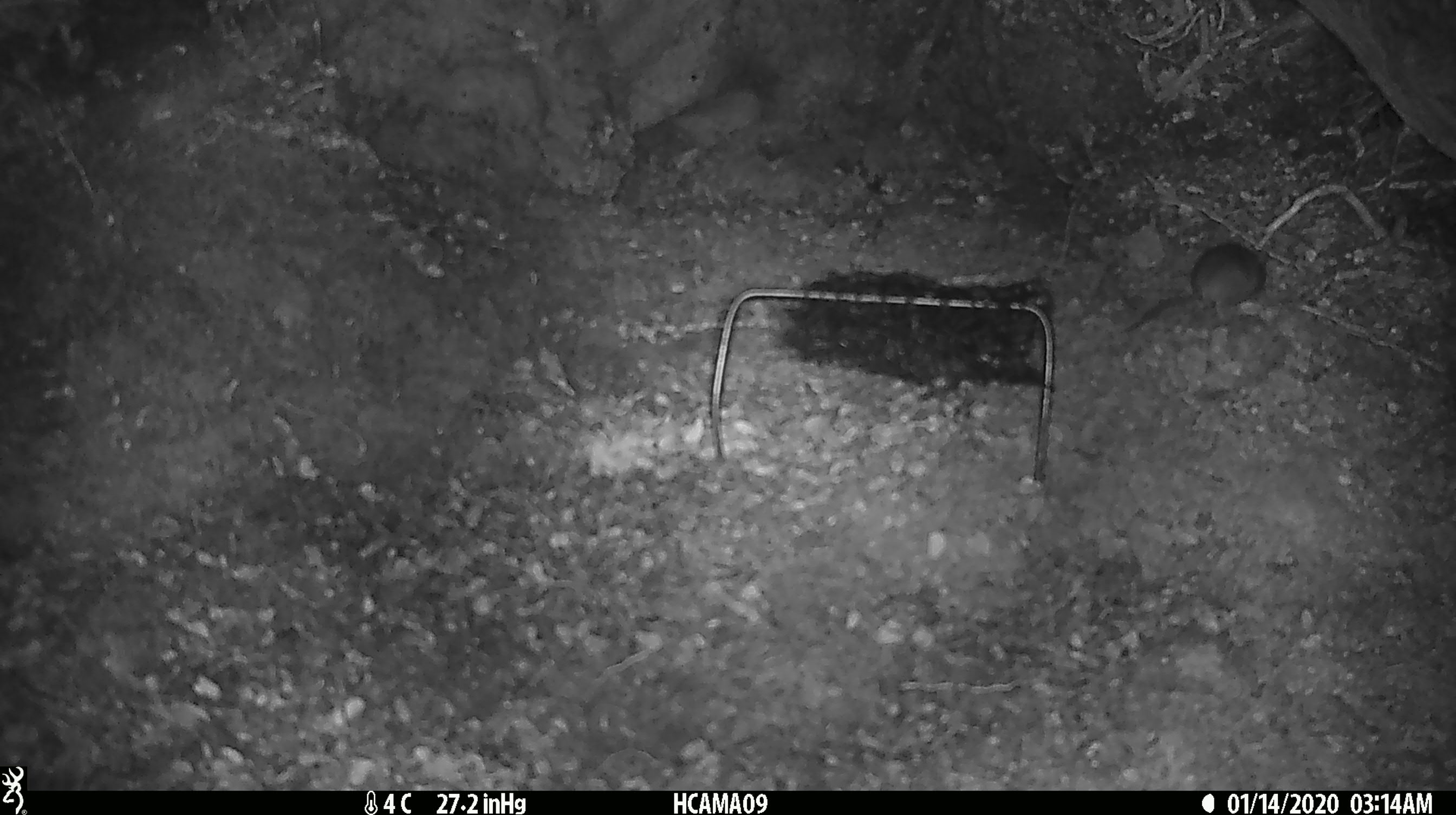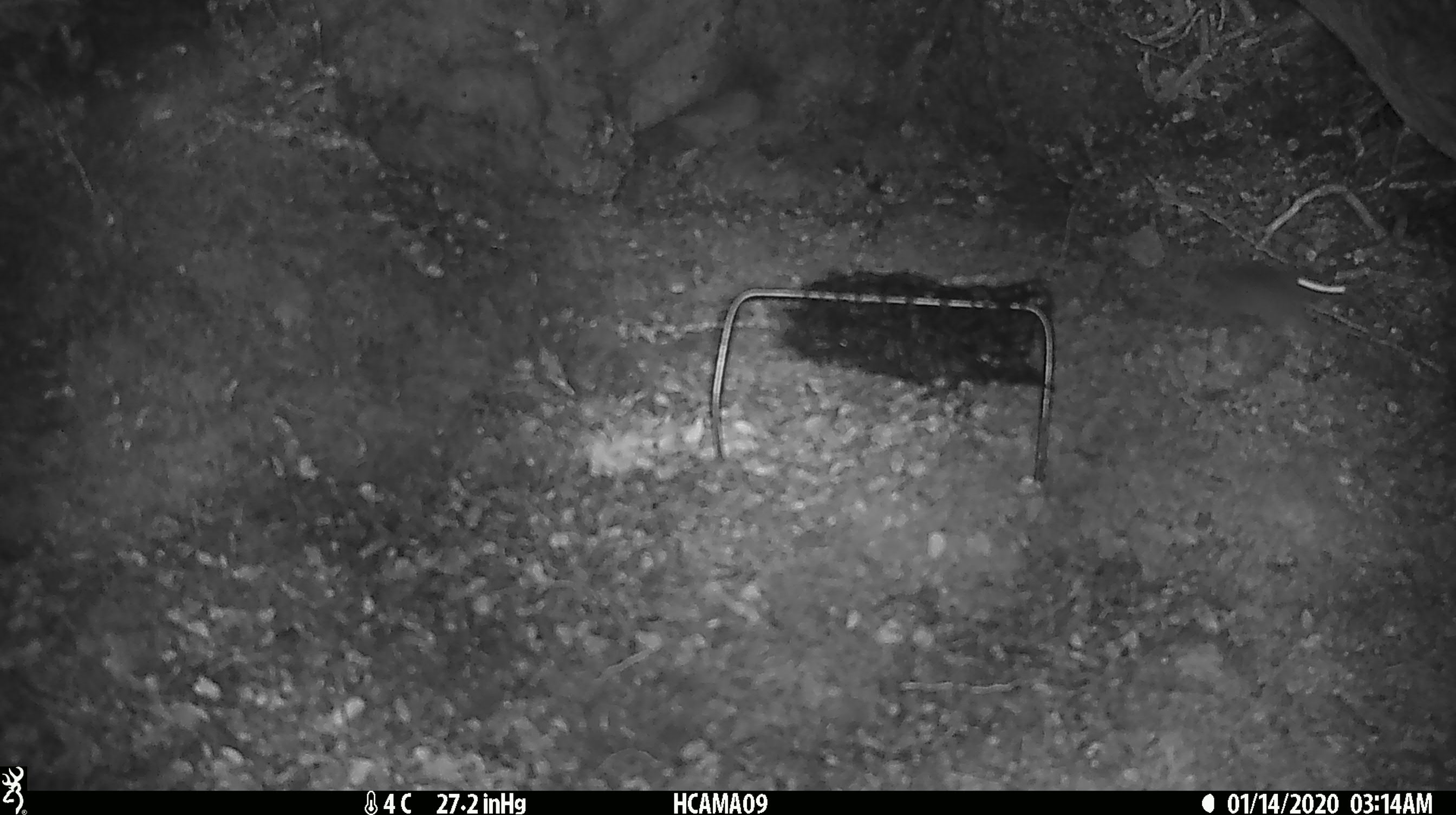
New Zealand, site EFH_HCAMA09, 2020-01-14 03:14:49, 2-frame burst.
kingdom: Animalia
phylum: Chordata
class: Mammalia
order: Rodentia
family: Muridae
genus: Mus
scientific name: Mus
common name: mouse